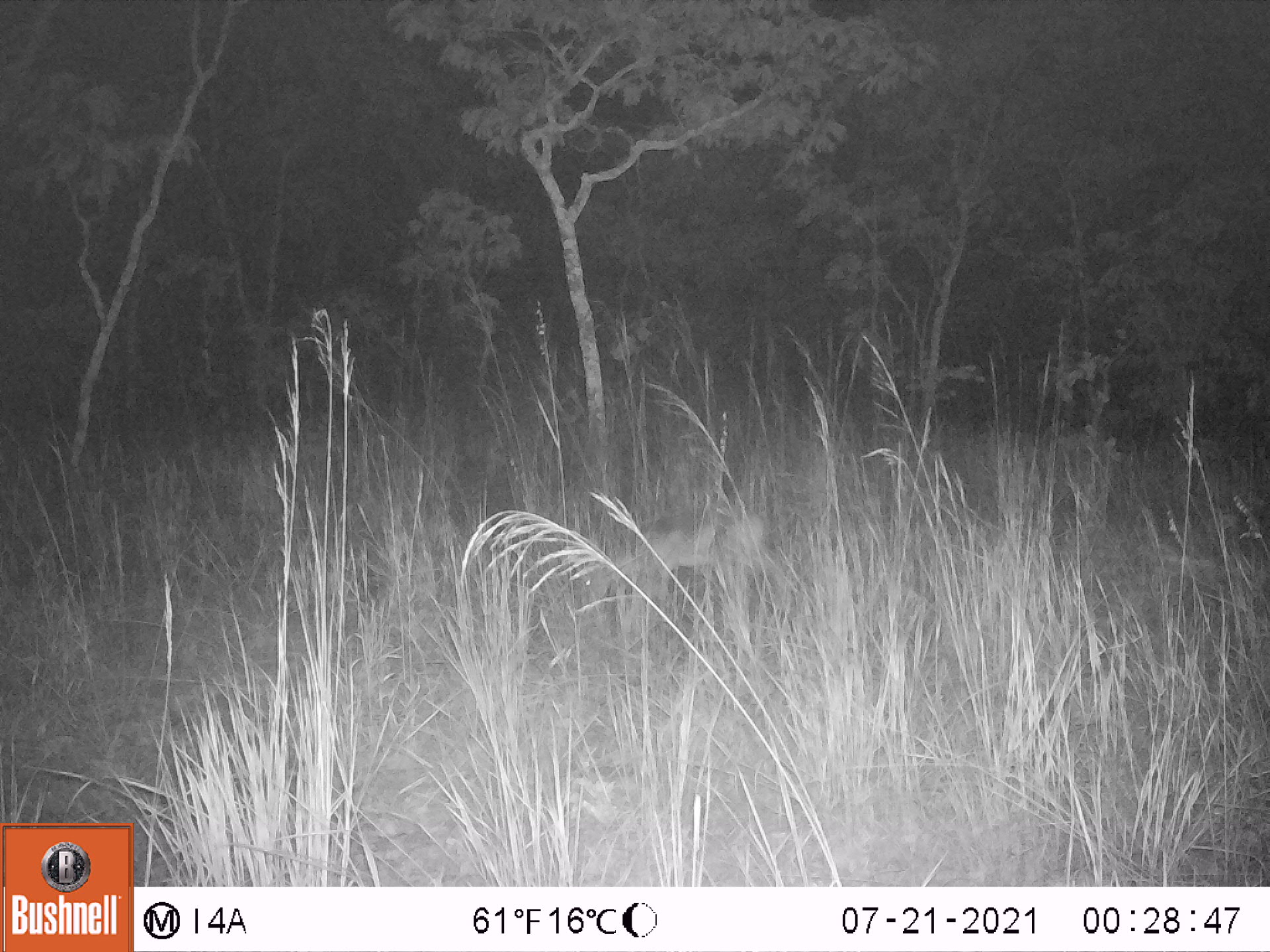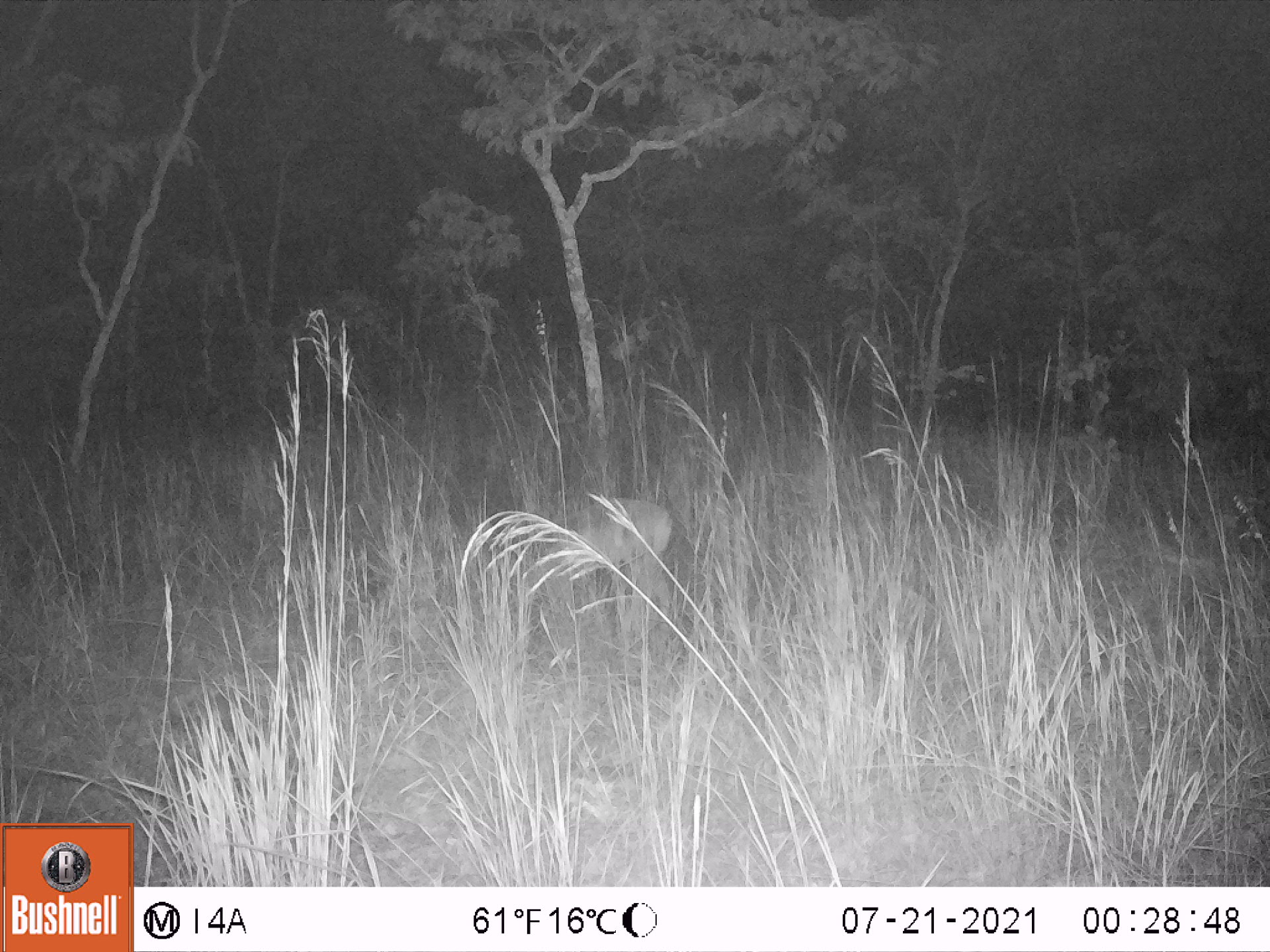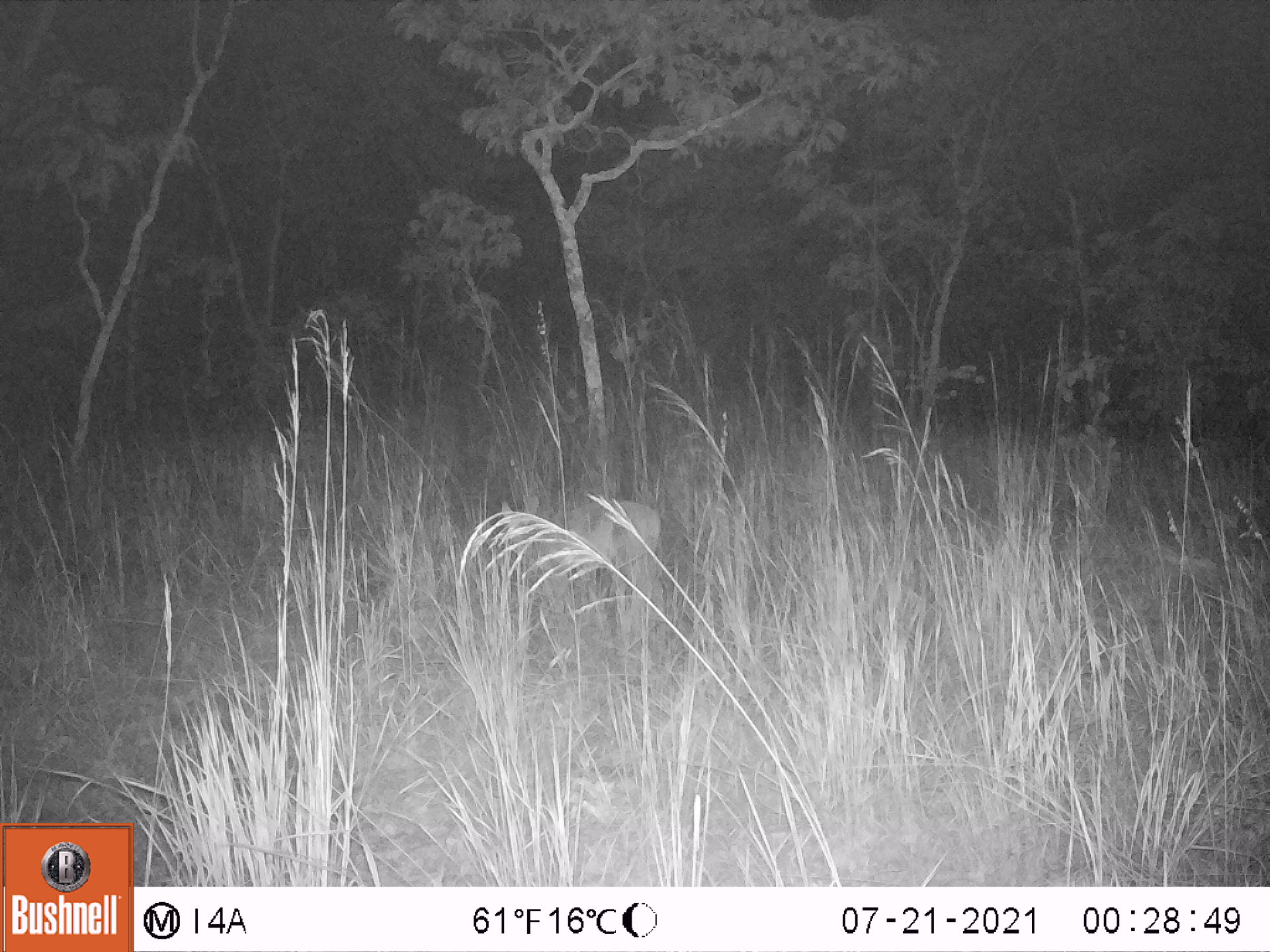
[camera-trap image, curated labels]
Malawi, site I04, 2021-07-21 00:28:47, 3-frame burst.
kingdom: Animalia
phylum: Chordata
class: Mammalia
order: Artiodactyla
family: Bovidae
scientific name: Antilopinae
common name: small antelope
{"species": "small antelope (Antilopinae)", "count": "1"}